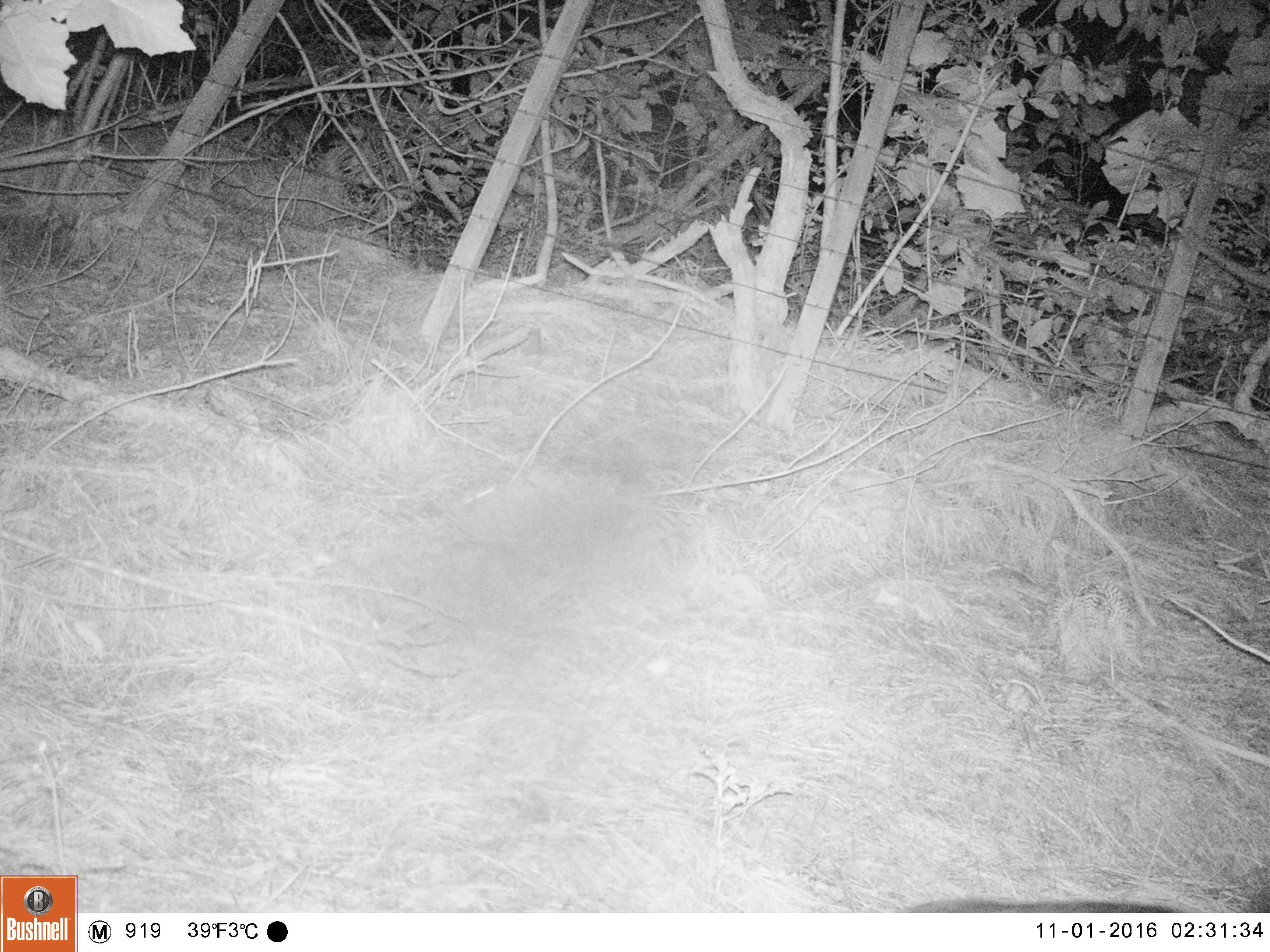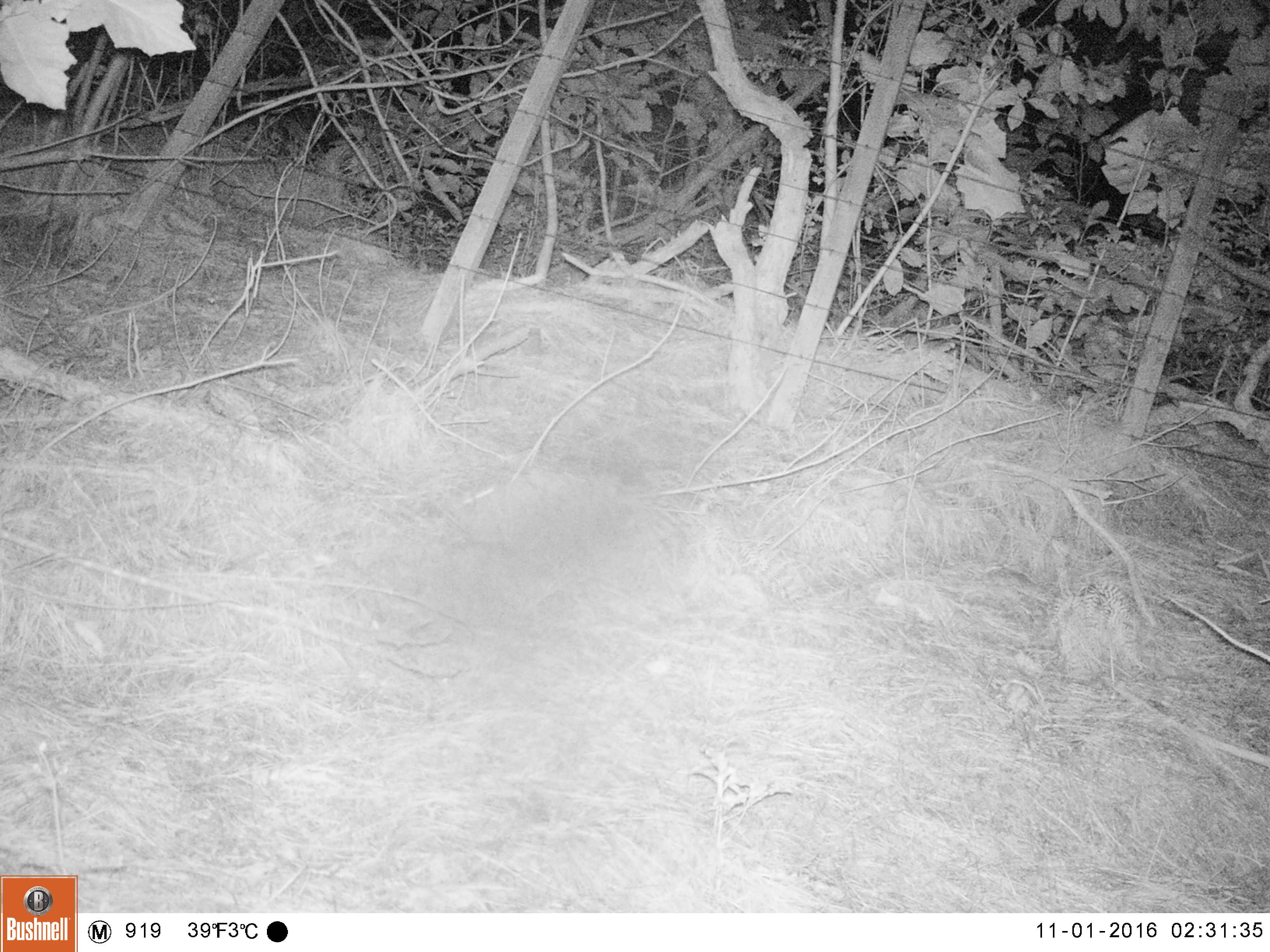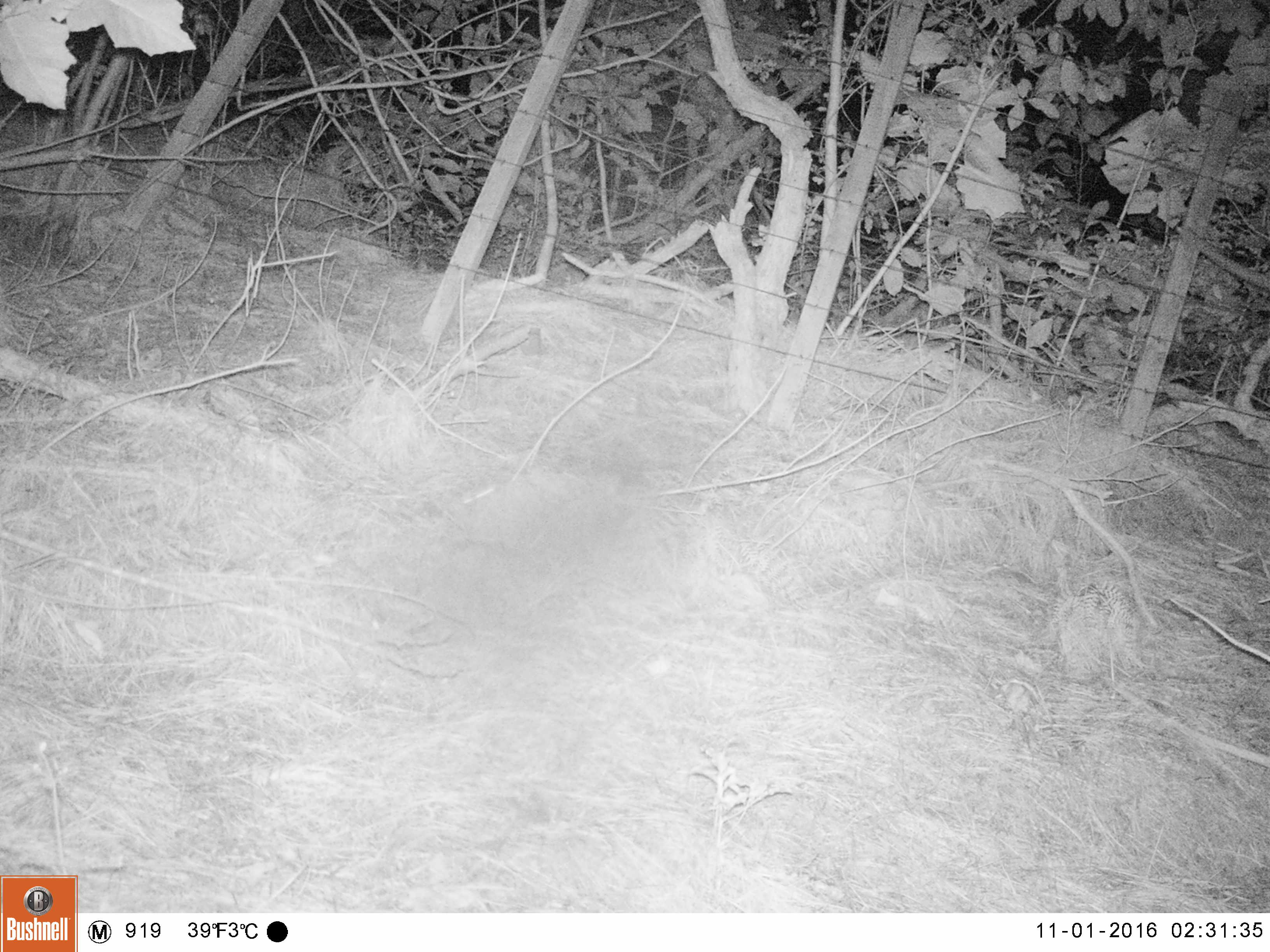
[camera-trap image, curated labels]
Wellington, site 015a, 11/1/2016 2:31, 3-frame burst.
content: unidentified animal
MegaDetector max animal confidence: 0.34